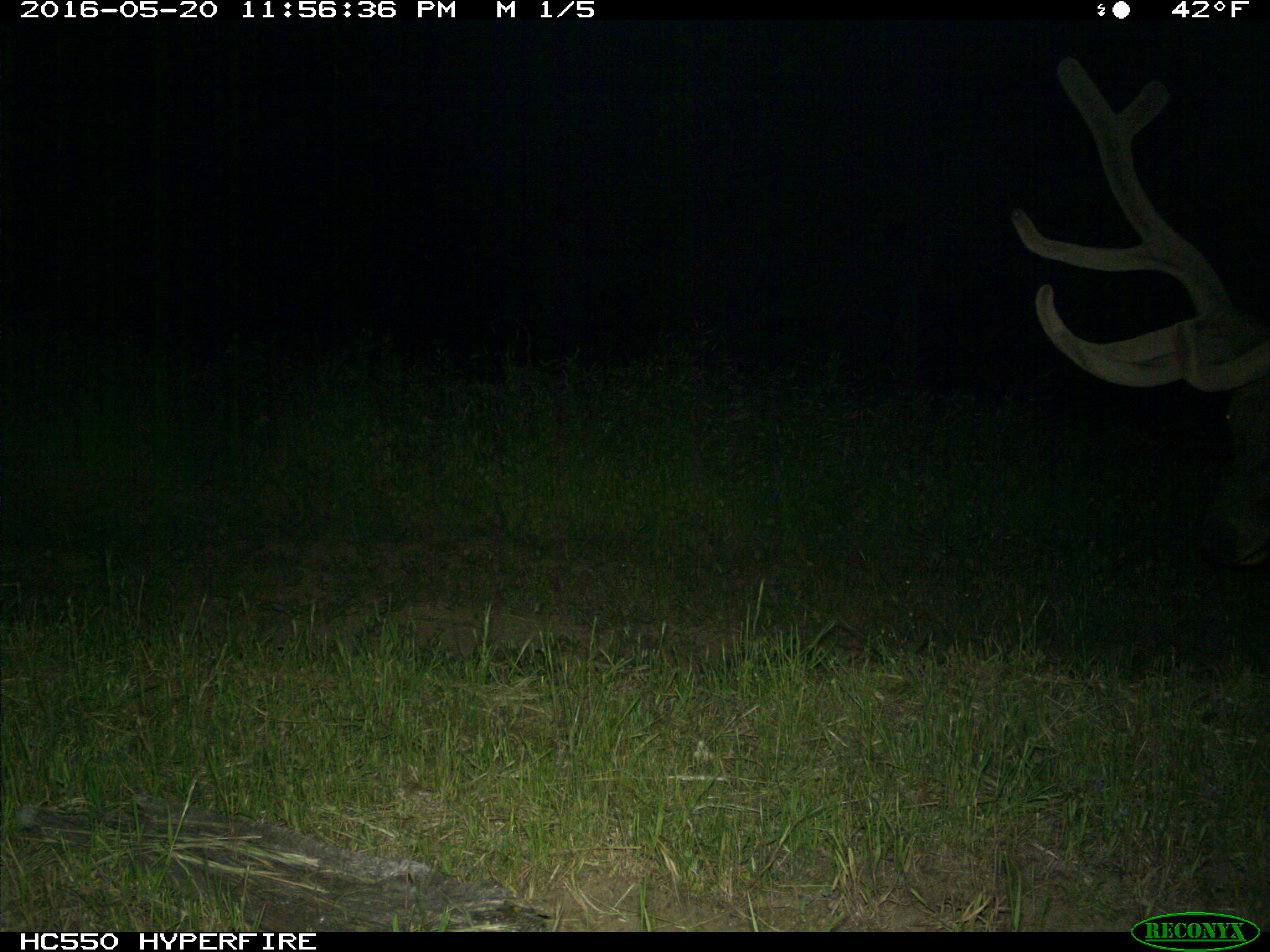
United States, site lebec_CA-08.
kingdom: Animalia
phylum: Chordata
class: Mammalia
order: Artiodactyla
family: Cervidae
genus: Cervus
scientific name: Cervus canadensis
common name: elk